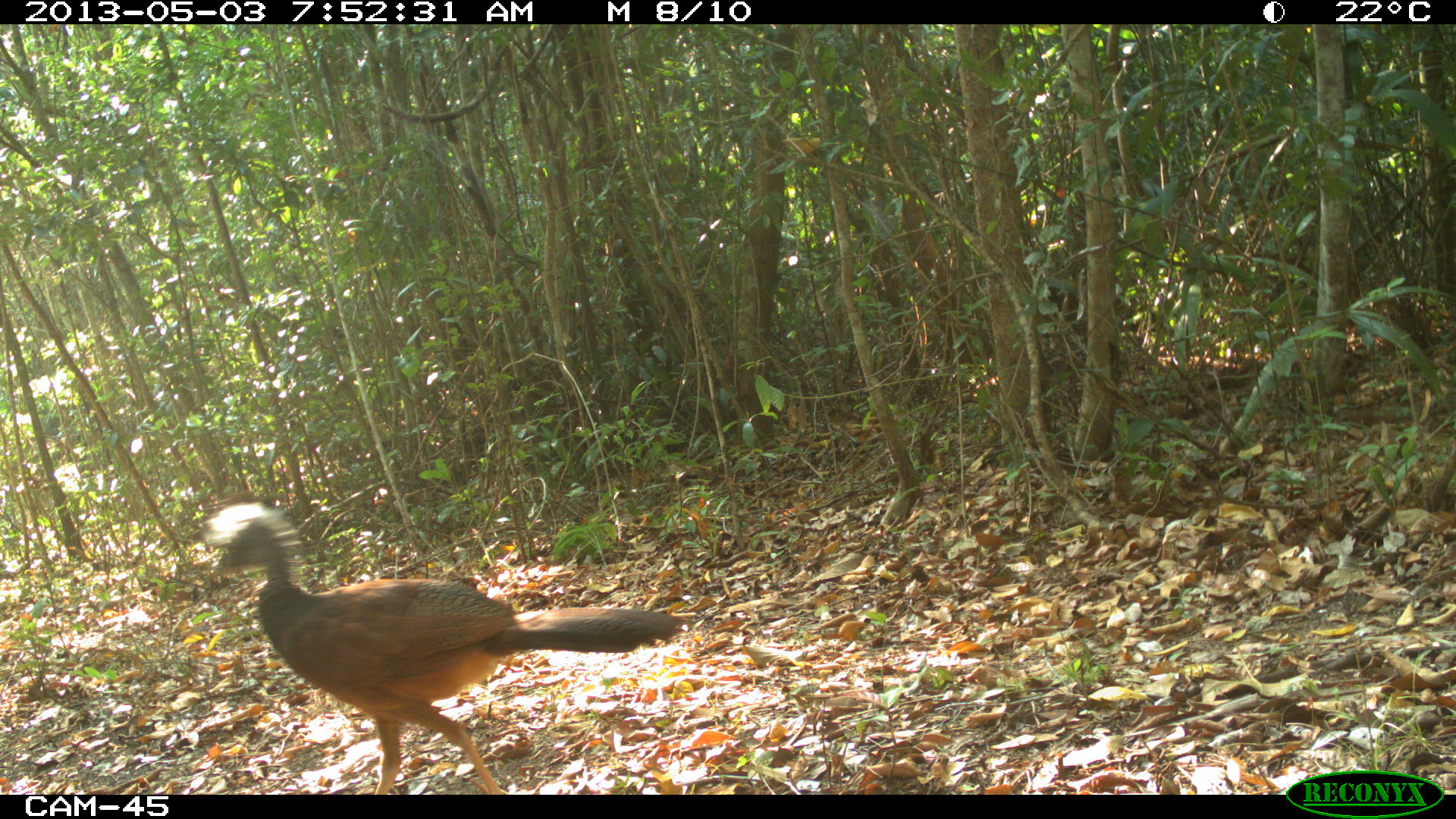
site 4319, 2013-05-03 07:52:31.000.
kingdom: Animalia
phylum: Chordata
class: Aves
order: Galliformes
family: Cracidae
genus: Crax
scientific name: Crax rubra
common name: great curassow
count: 1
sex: female